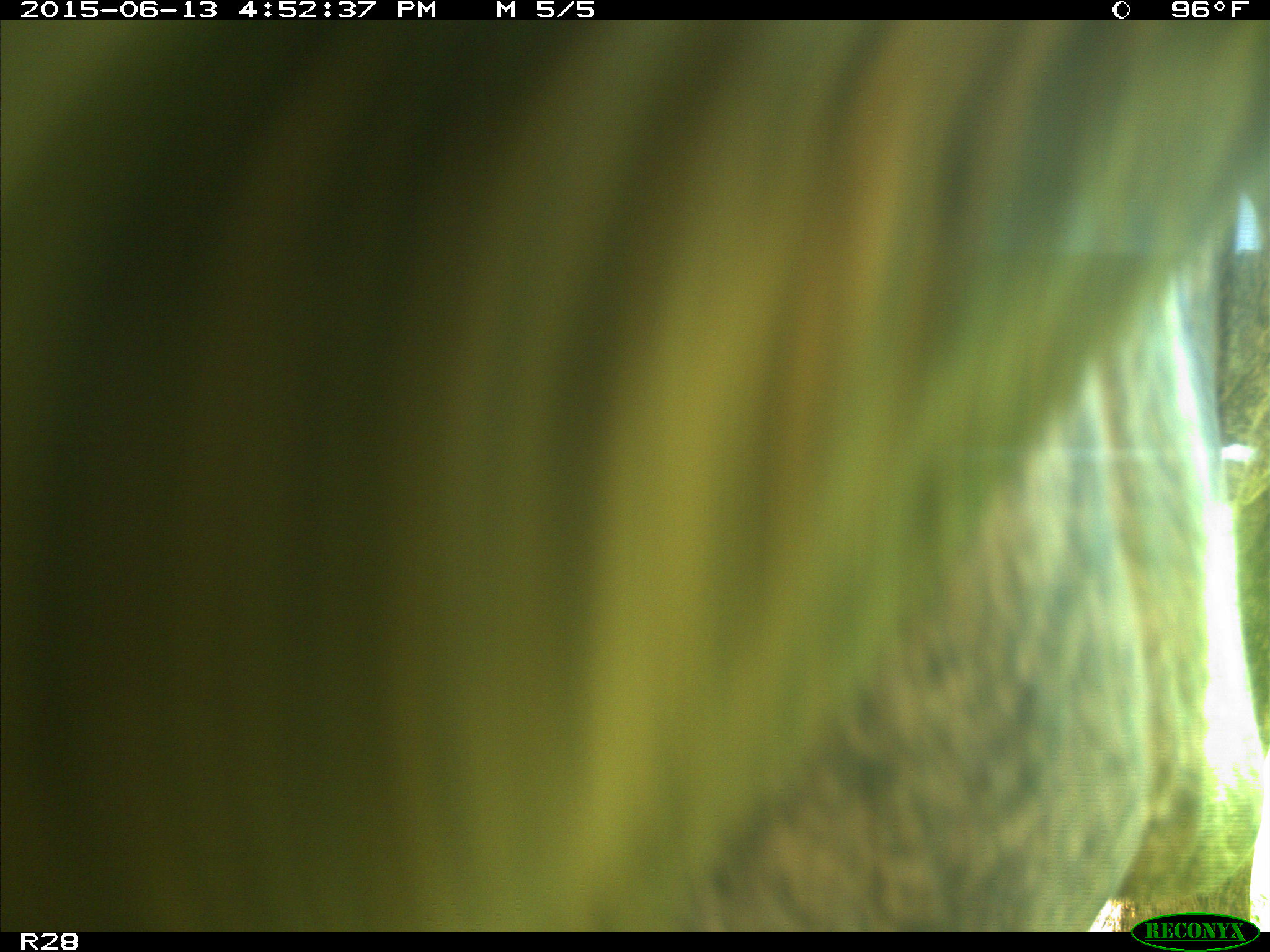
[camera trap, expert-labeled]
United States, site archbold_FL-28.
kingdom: Animalia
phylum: Chordata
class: Mammalia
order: Artiodactyla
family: Bovidae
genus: Bos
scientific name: Bos taurus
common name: domestic cow